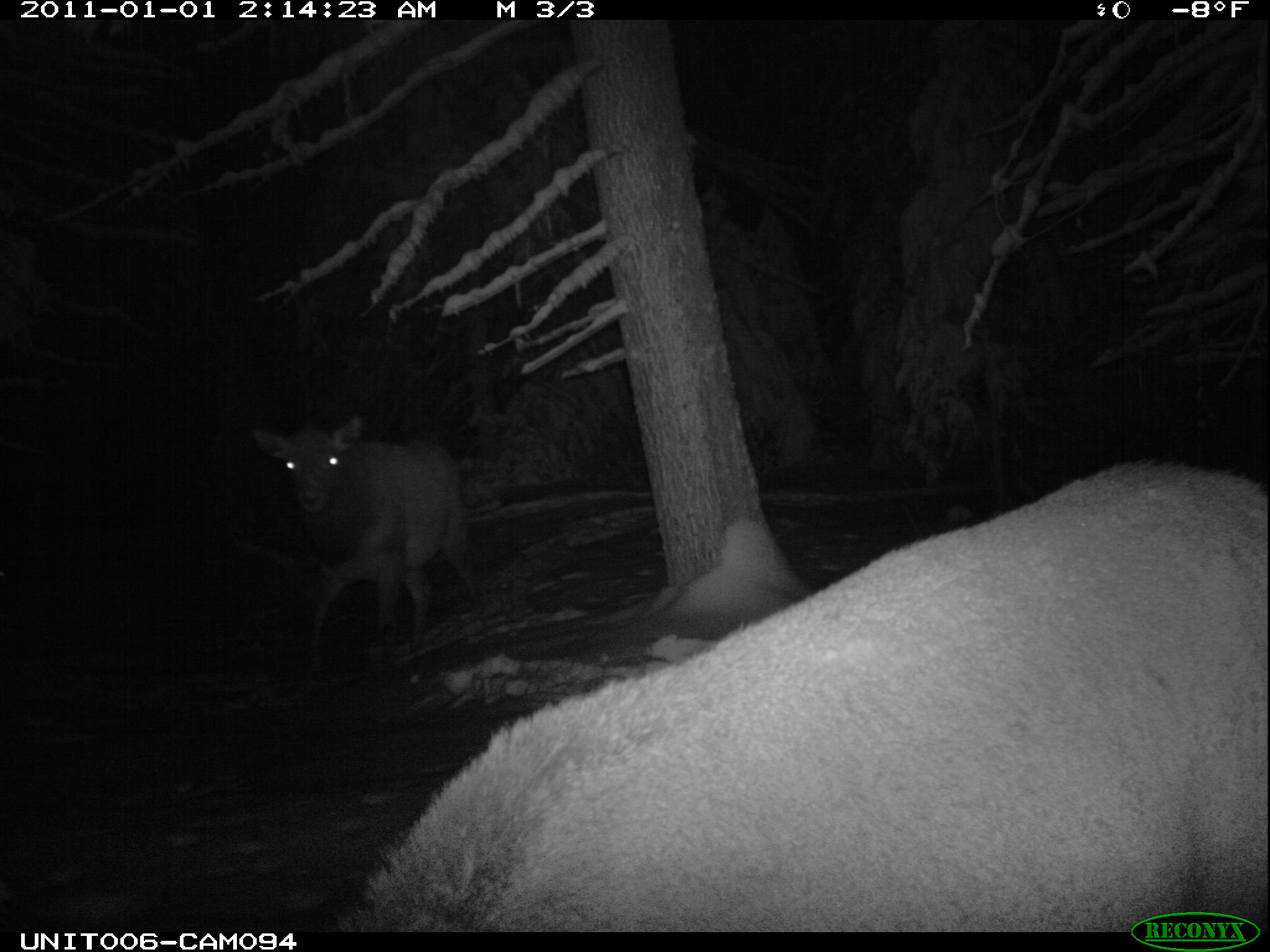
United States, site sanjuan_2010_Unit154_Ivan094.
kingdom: Animalia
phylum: Chordata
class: Mammalia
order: Artiodactyla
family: Cervidae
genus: Cervus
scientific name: Cervus elaphus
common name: red deer